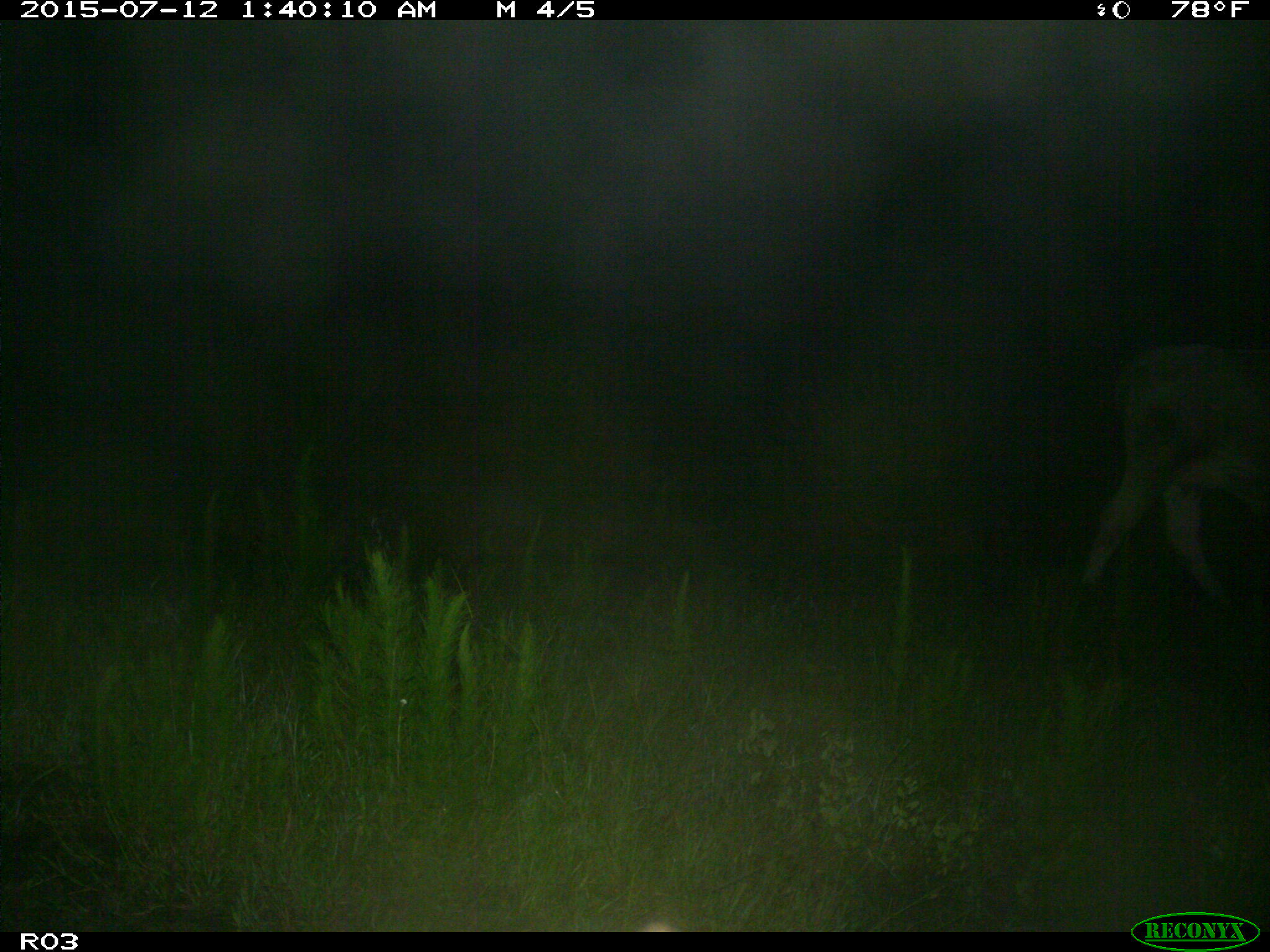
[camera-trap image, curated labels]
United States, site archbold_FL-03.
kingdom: Animalia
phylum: Chordata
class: Mammalia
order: Artiodactyla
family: Bovidae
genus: Bos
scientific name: Bos taurus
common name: domestic cow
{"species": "Bos taurus (domestic cow)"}